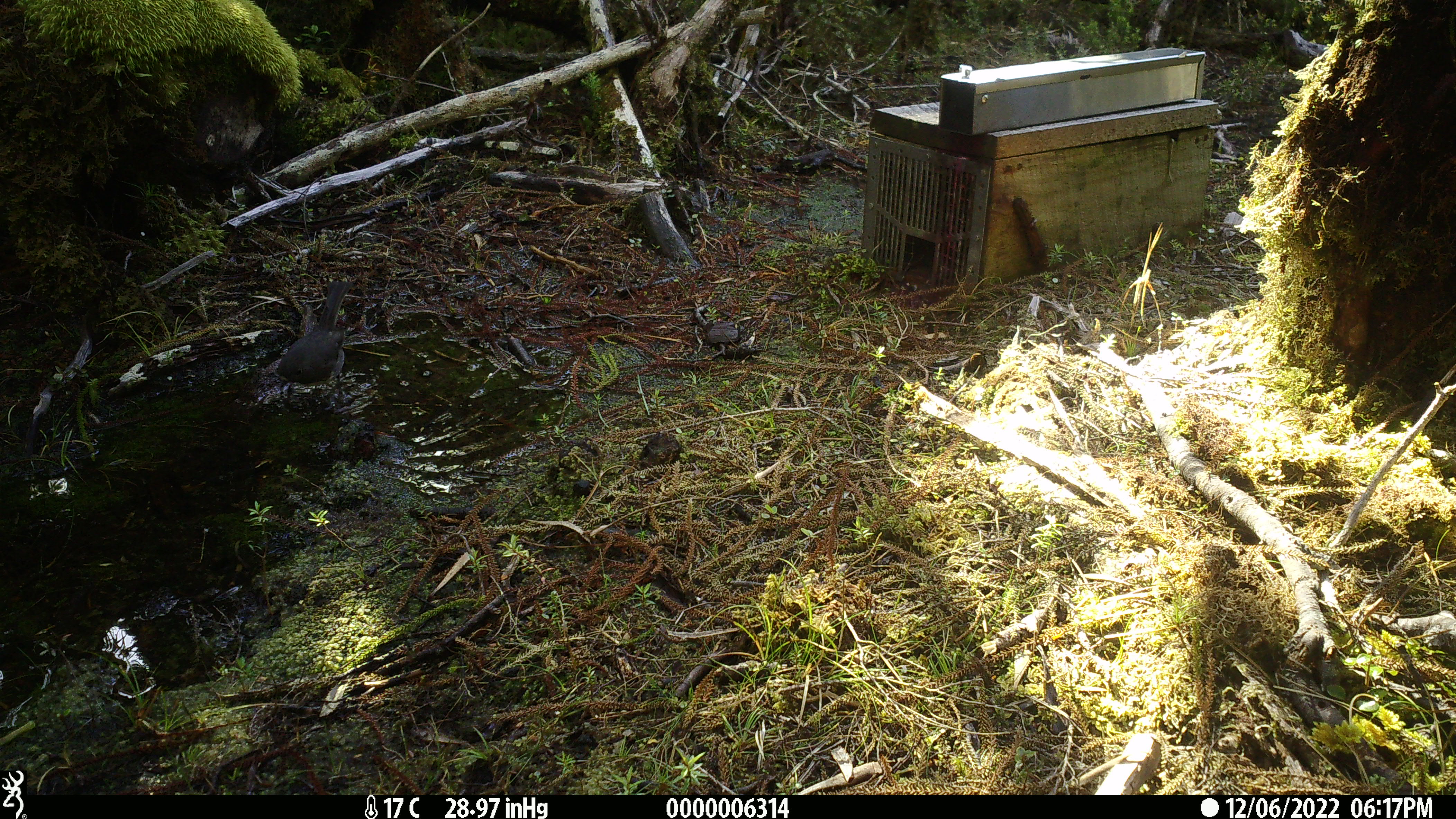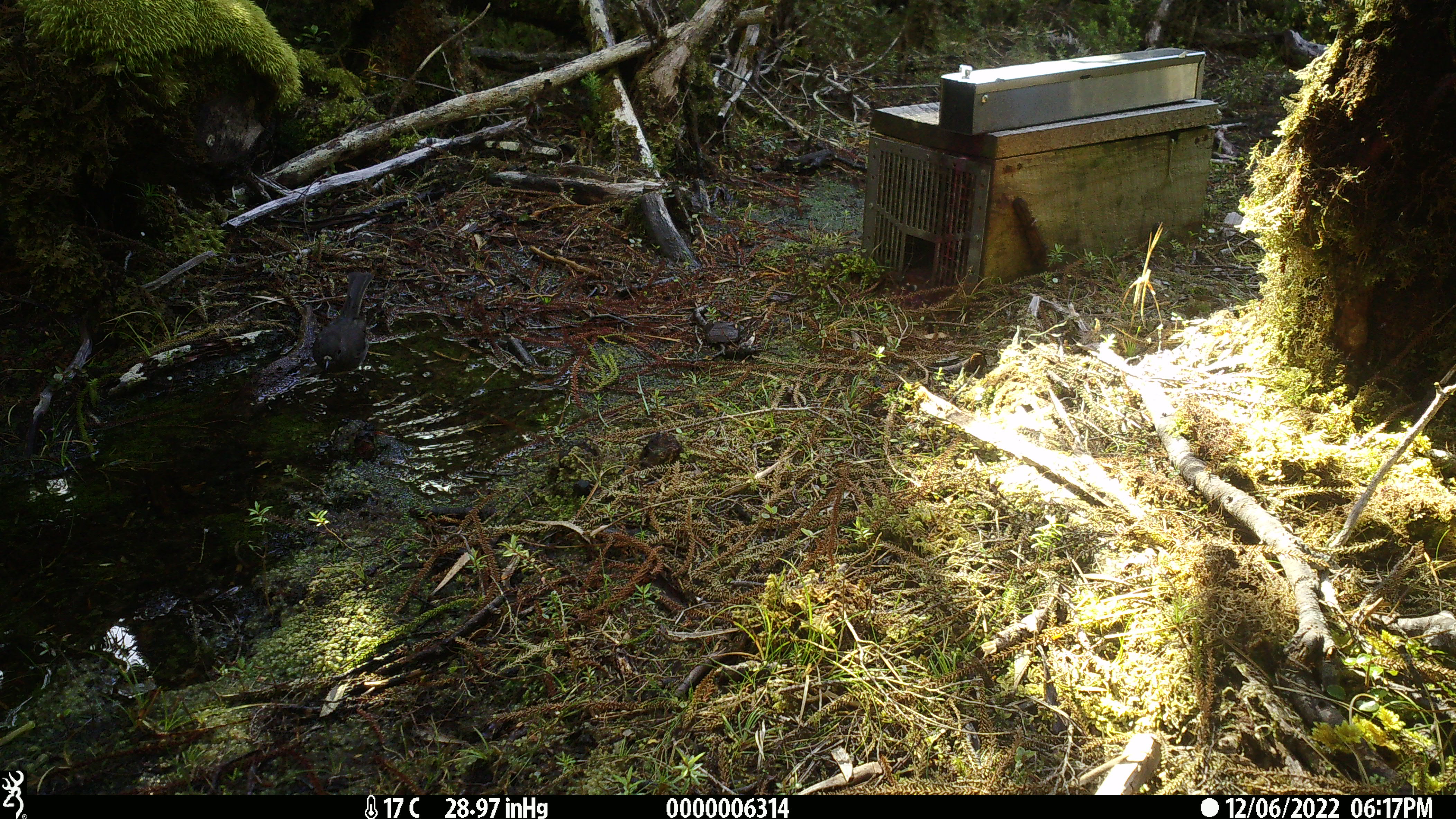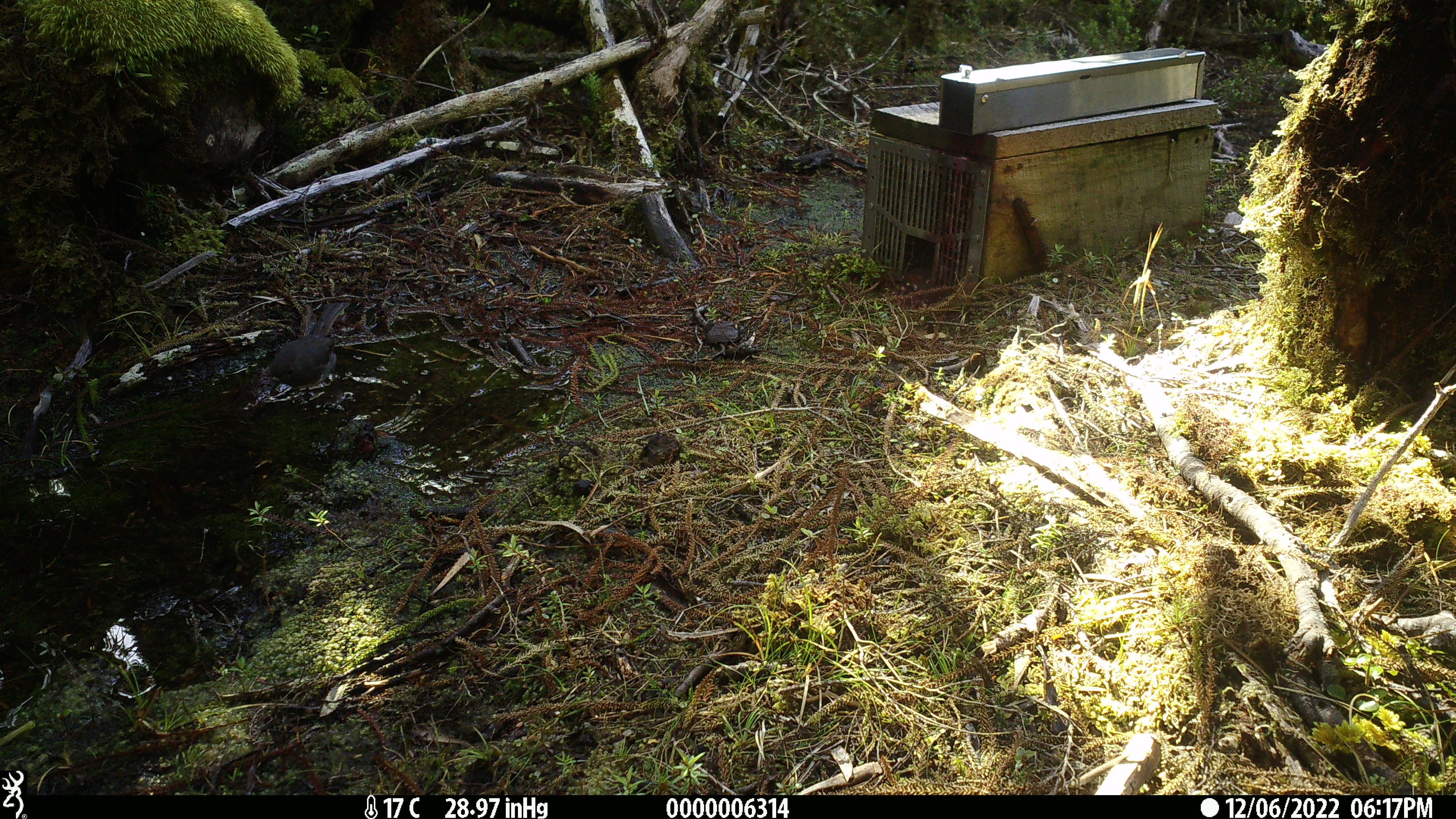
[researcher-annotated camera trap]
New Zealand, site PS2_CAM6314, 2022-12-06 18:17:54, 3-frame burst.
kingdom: Animalia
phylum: Chordata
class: Aves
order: Passeriformes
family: Petroicidae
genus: Petroica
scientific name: Petroica australis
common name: new zealand robin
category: robin